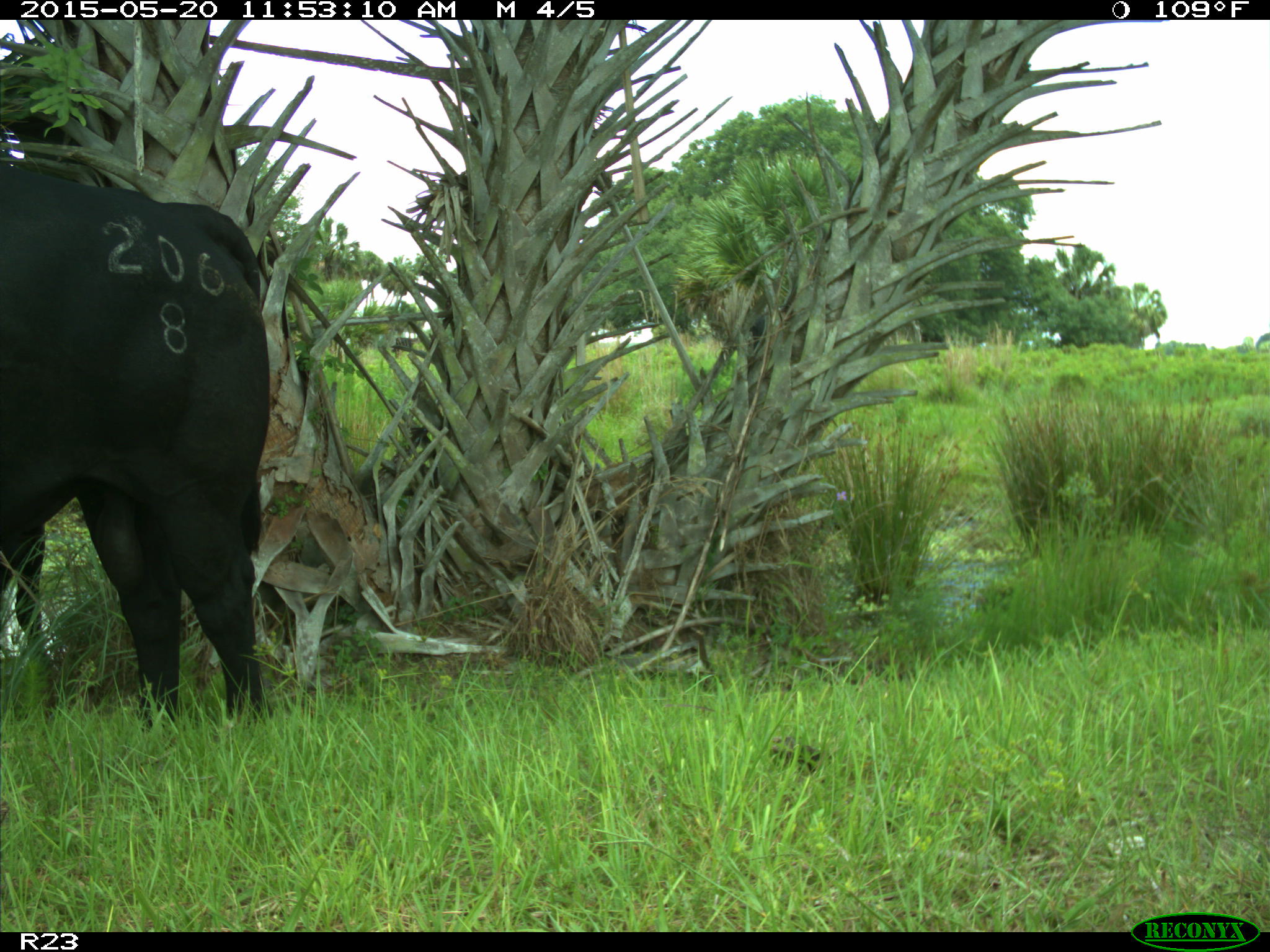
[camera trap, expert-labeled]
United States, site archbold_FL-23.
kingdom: Animalia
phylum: Chordata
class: Mammalia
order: Artiodactyla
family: Suidae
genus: Sus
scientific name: Sus scrofa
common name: wild boar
Sus scrofa (wild boar).